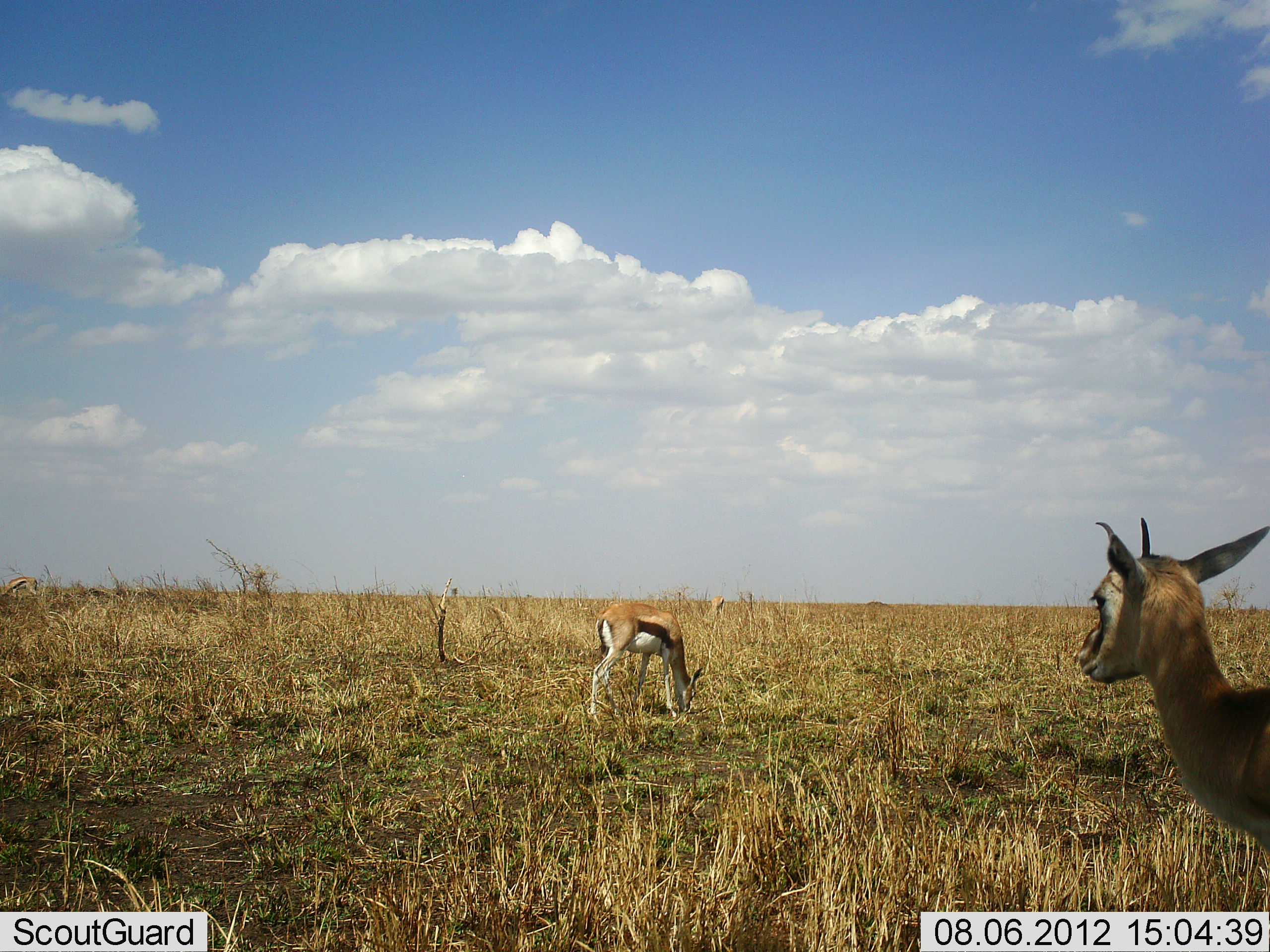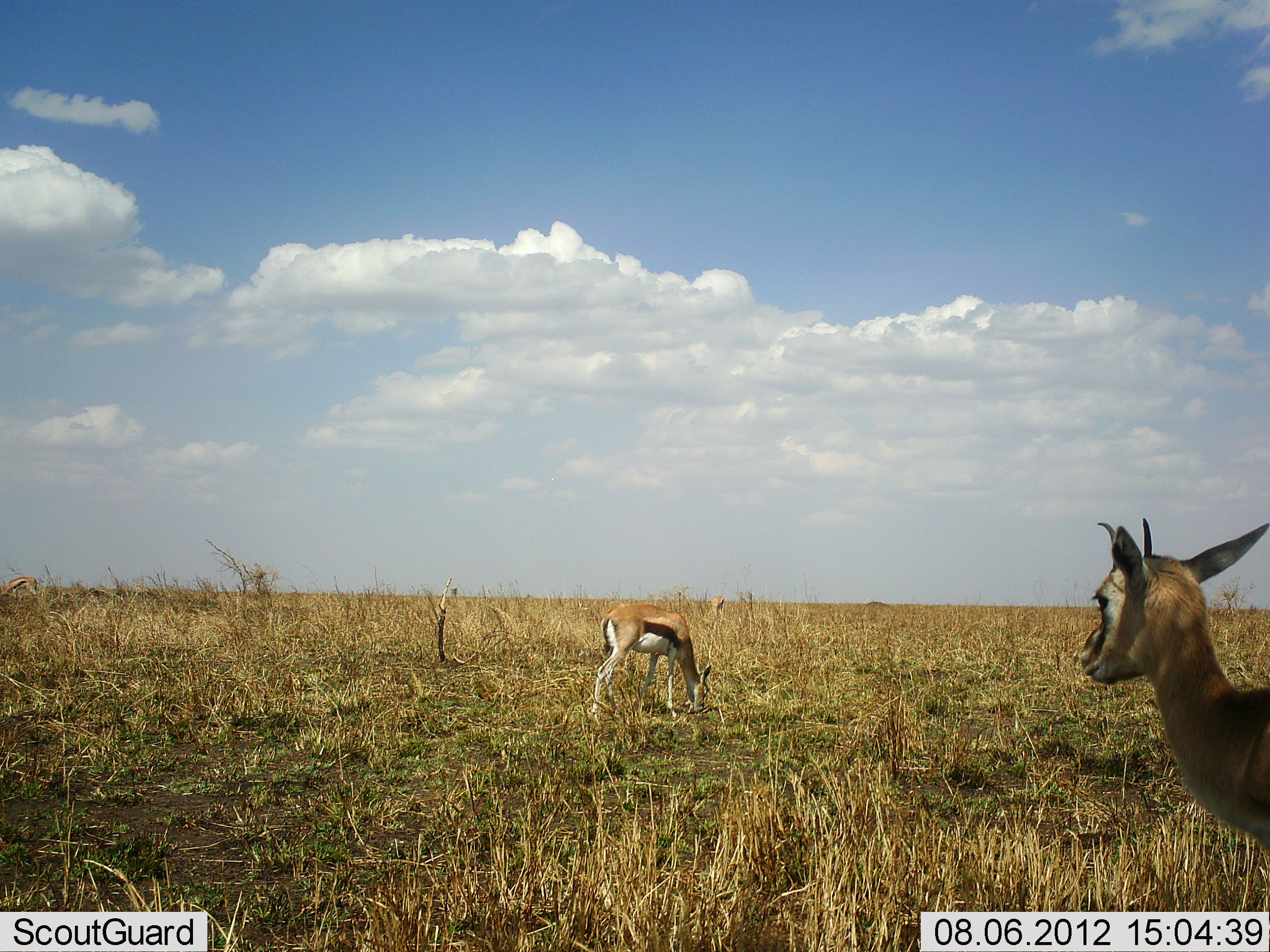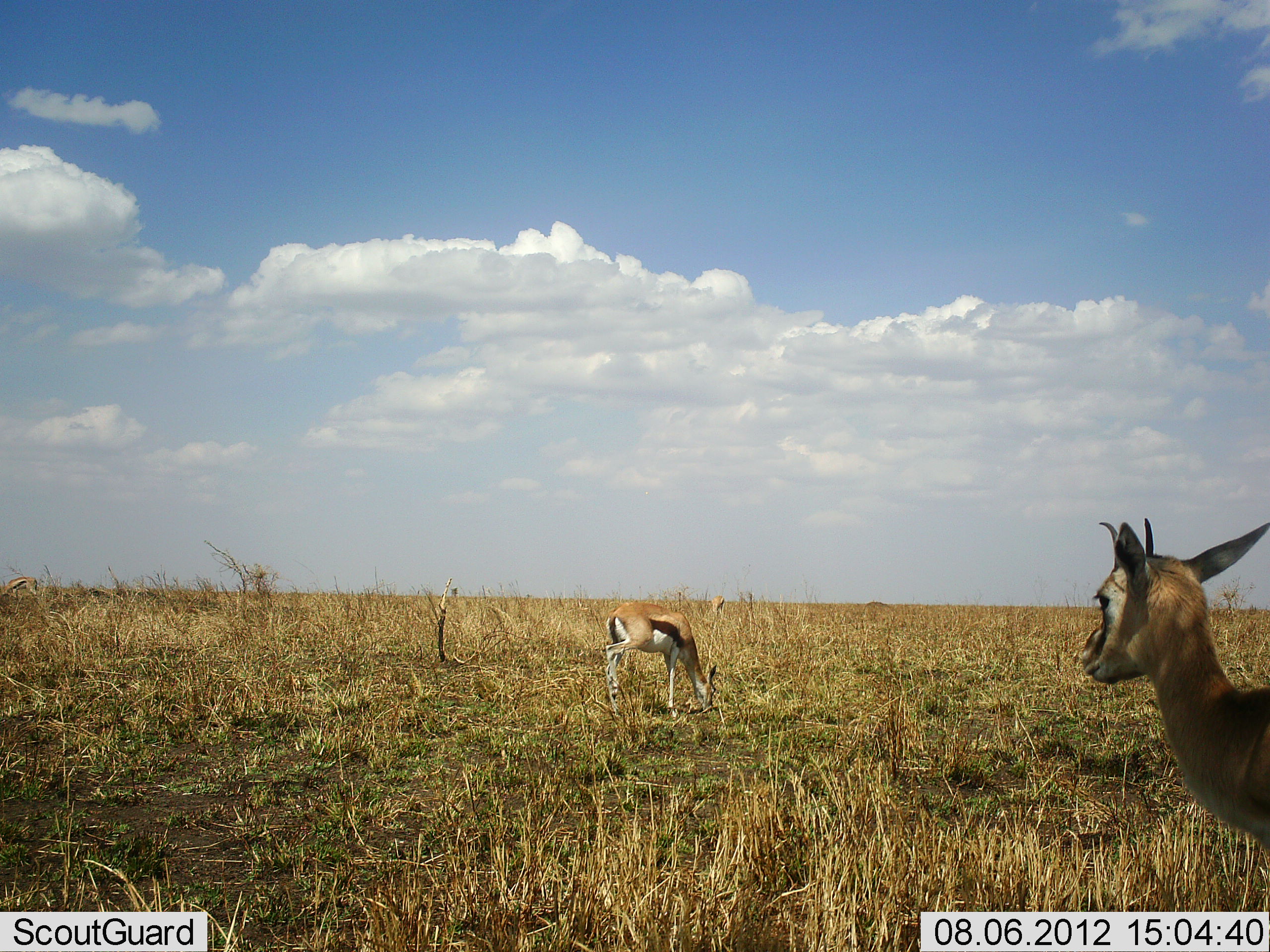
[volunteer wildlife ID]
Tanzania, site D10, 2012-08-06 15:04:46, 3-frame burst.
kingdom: Animalia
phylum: Chordata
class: Mammalia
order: Artiodactyla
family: Bovidae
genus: Eudorcas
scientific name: Eudorcas thomsonii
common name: thomson's gazelle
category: gazellethomsons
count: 2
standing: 70%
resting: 0%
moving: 0%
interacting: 0%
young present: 0%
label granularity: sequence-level